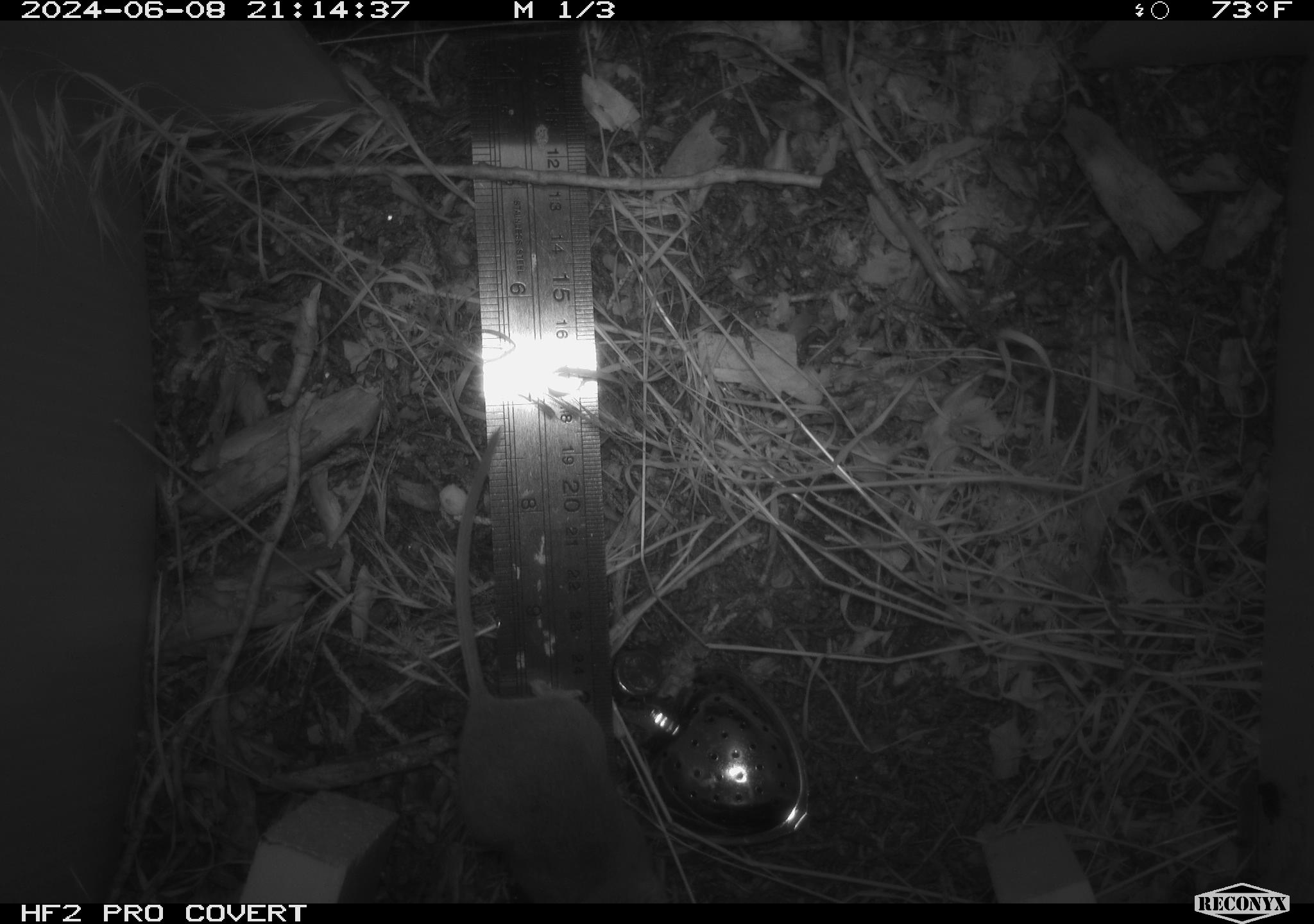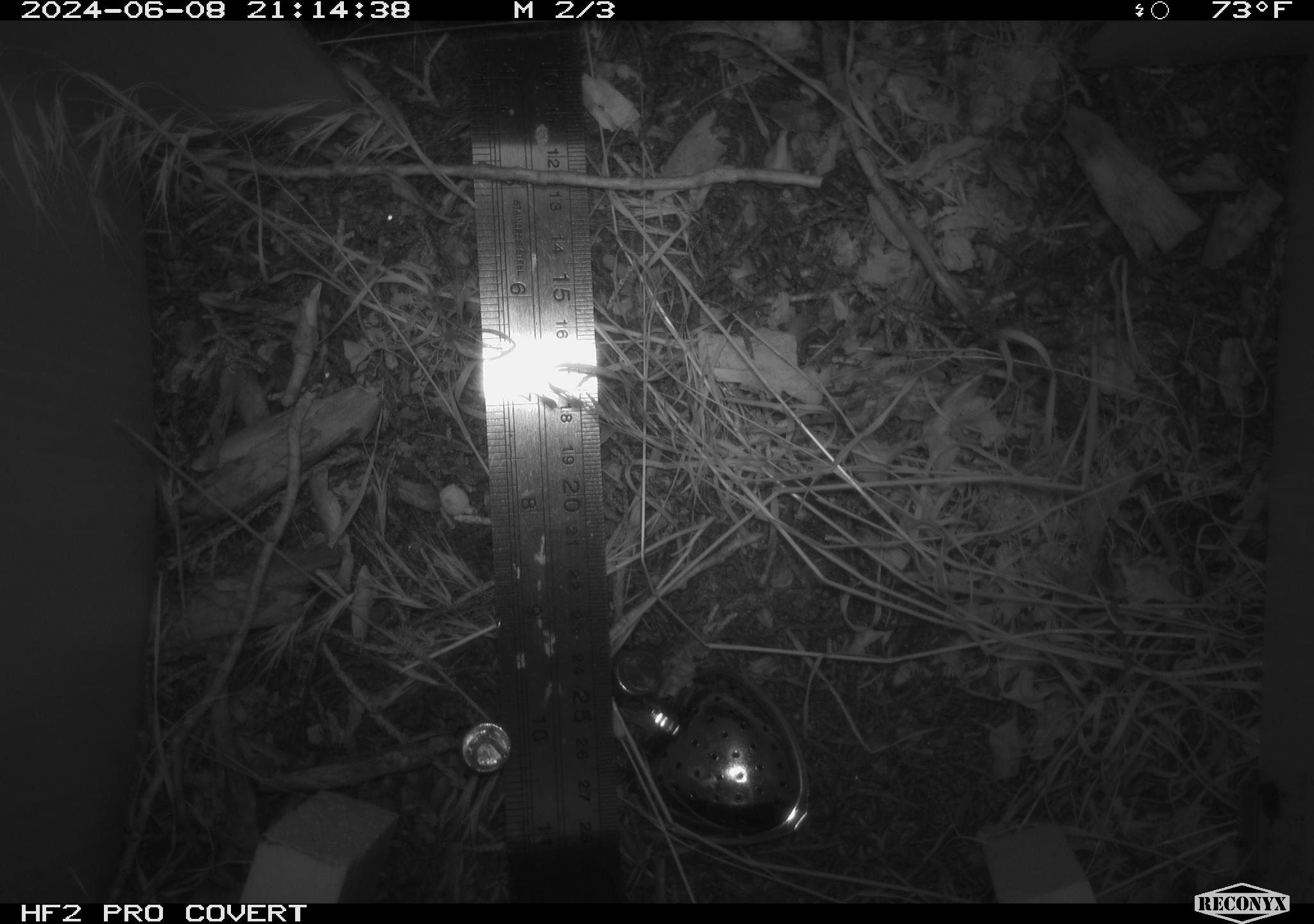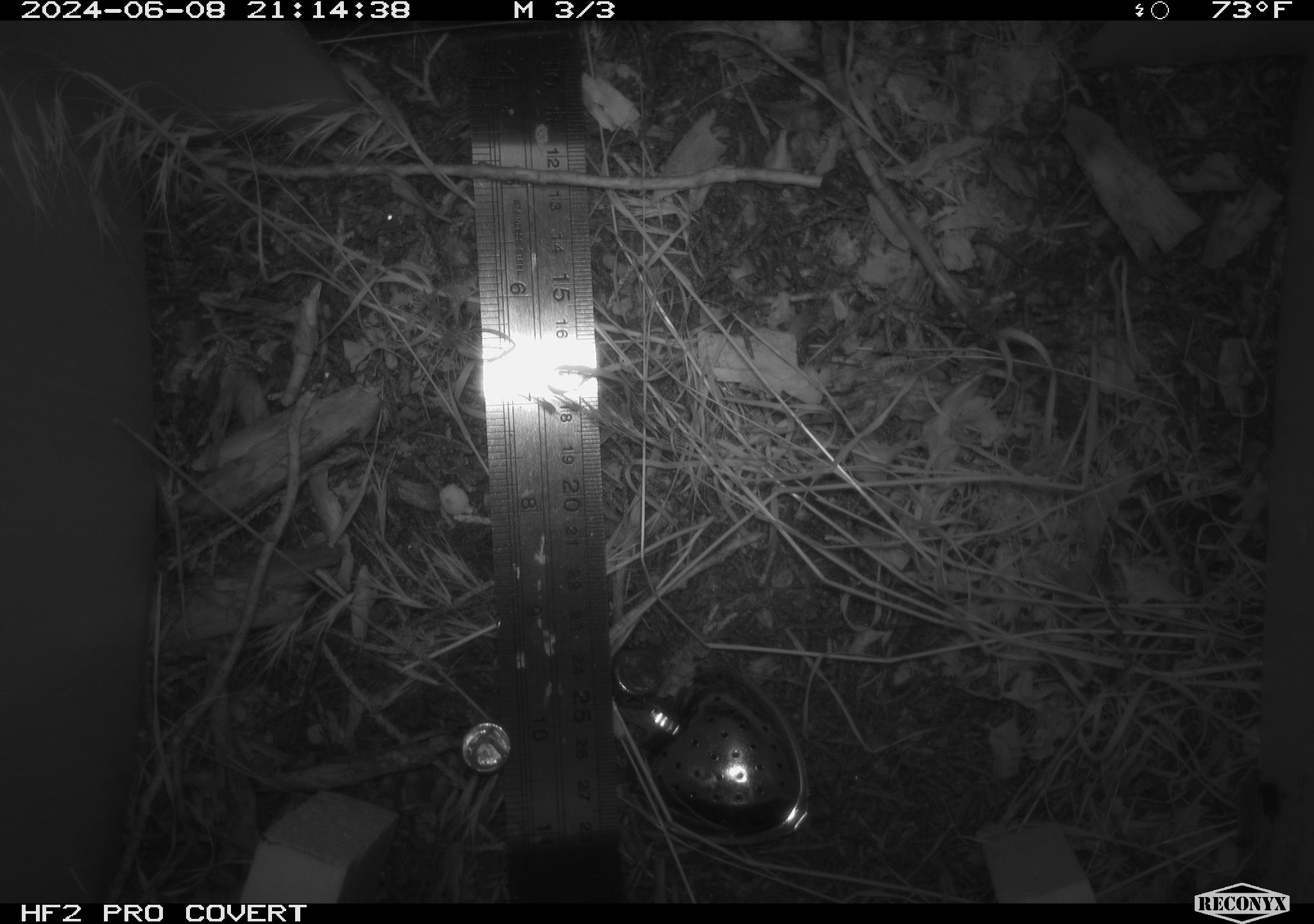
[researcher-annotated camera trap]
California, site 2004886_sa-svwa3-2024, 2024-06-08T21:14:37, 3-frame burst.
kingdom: Animalia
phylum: Chordata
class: Mammalia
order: Rodentia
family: Heteromyidae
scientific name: Heteromyidae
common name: kangaroo rats and pocket mice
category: heteromyidae family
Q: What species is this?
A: Heteromyidae family (kangaroo rats and pocket mice) (Heteromyidae).